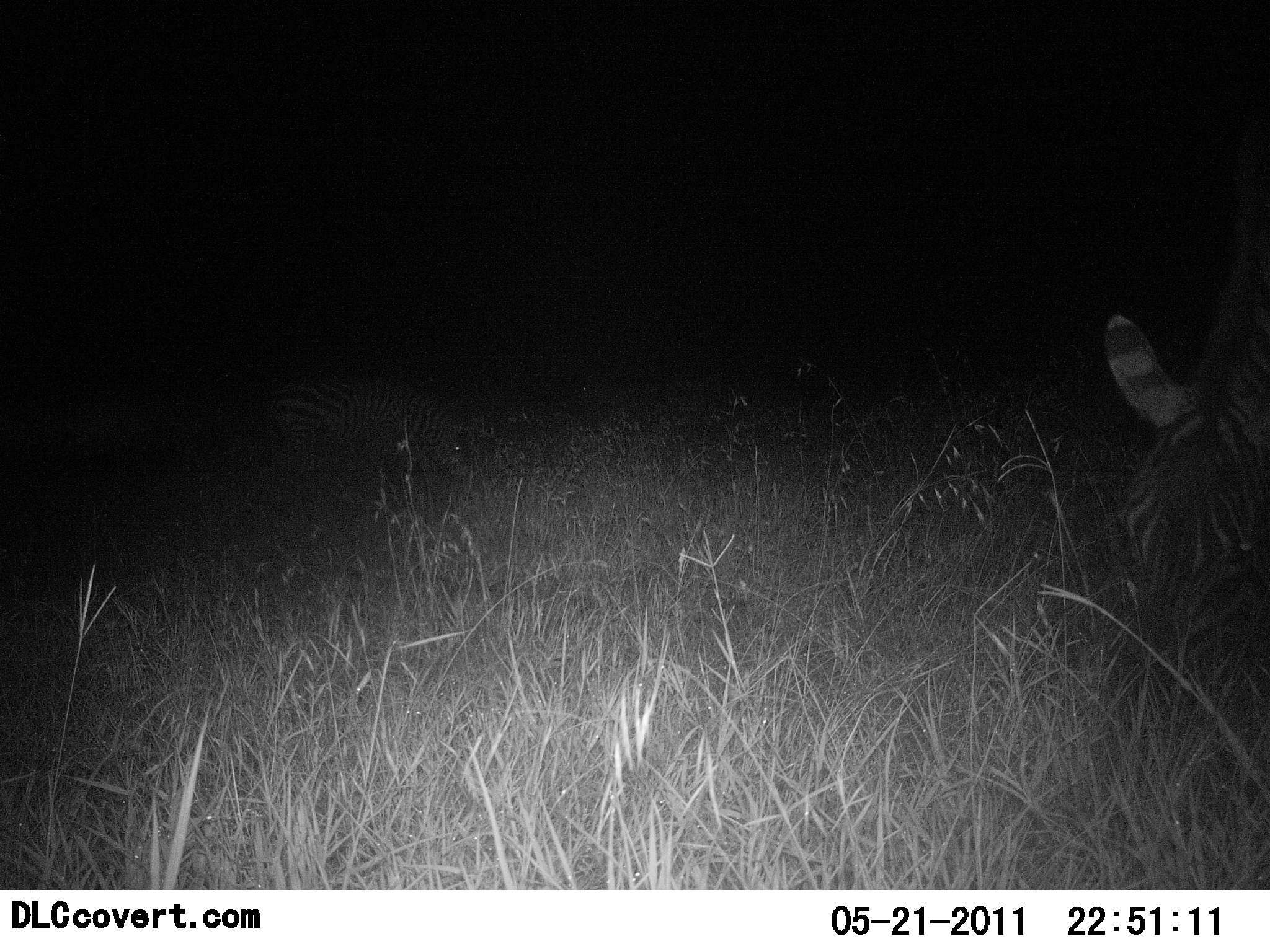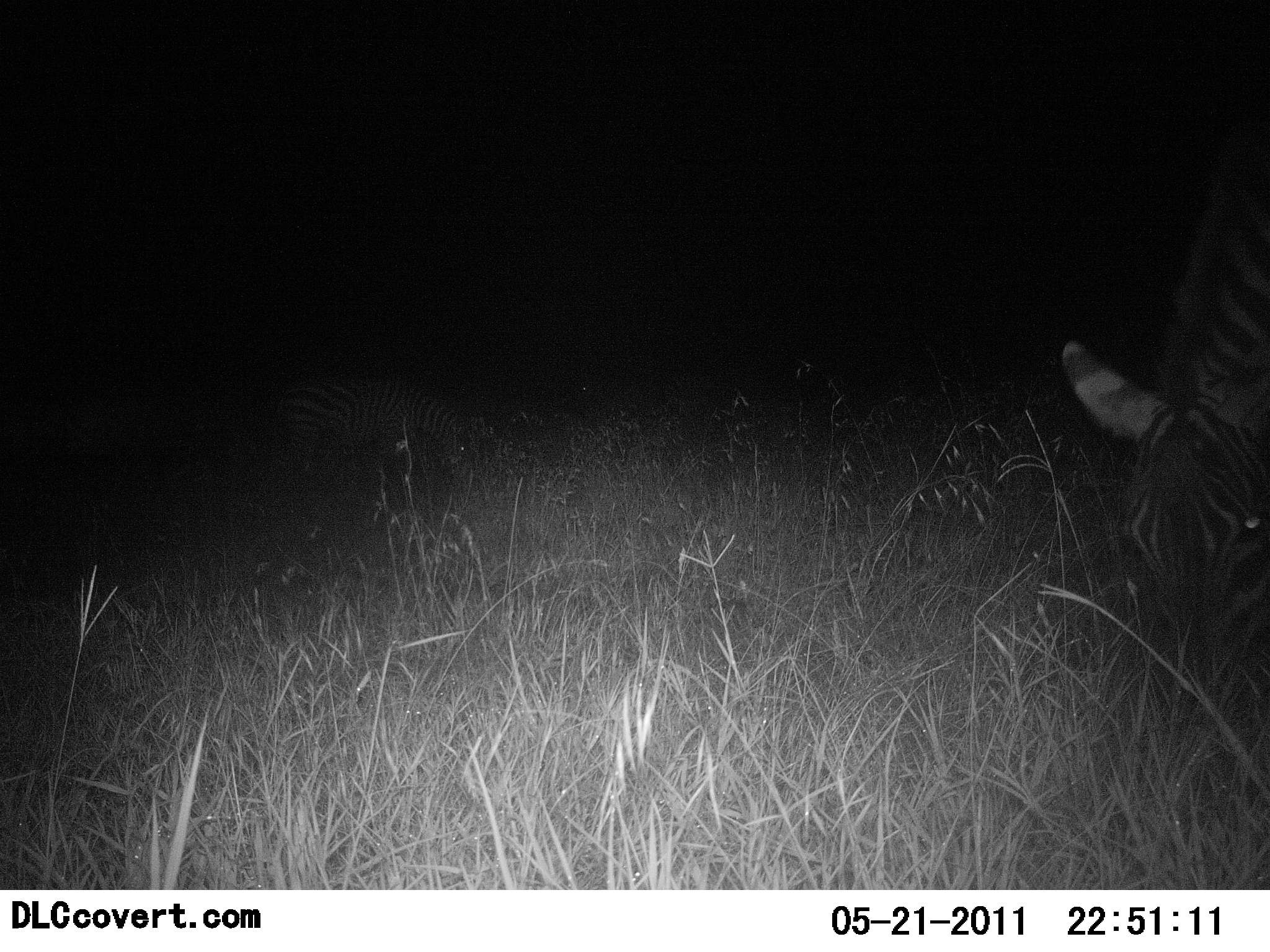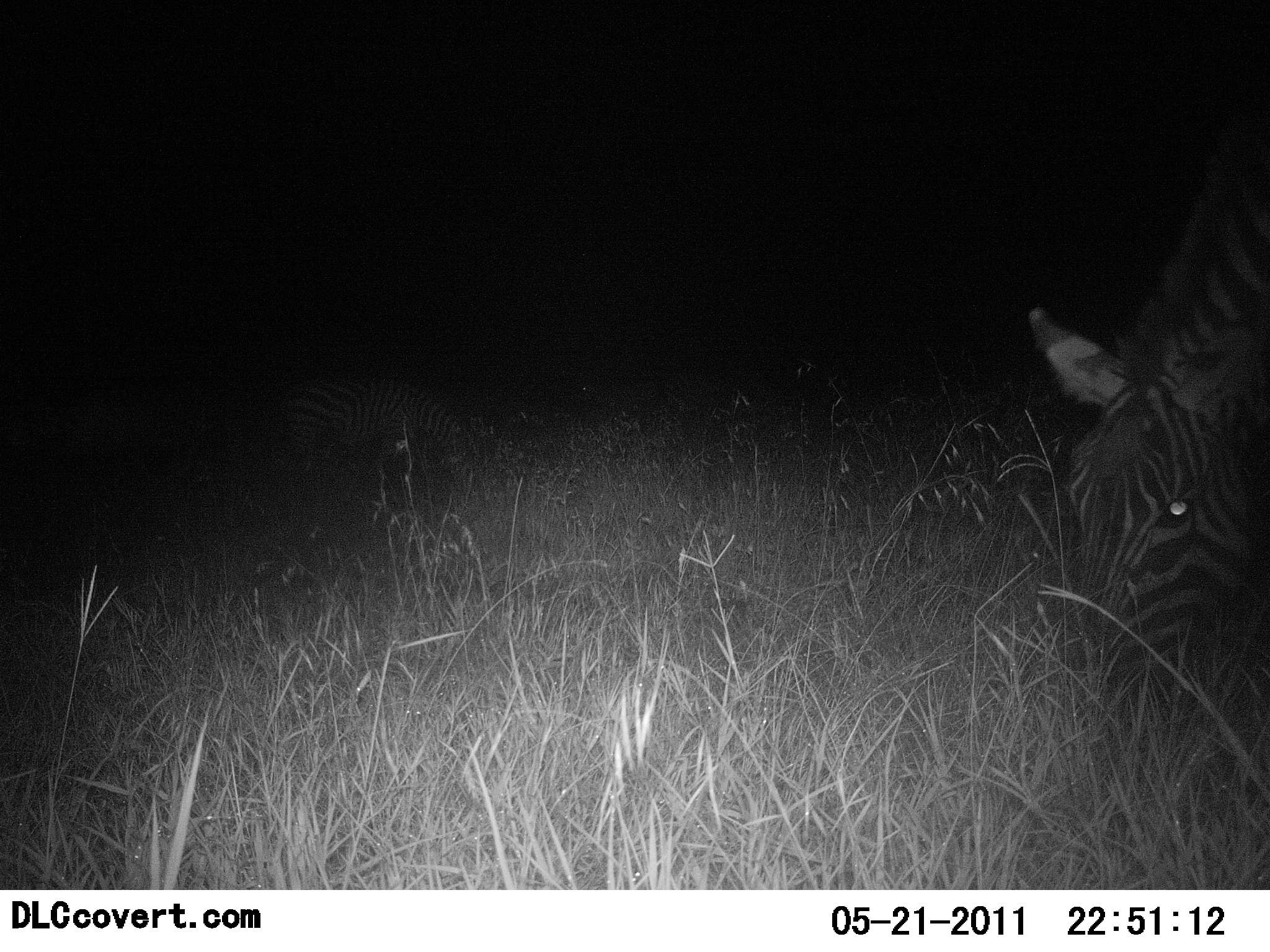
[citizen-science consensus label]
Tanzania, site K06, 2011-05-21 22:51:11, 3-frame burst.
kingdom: Animalia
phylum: Chordata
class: Mammalia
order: Perissodactyla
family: Equidae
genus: Equus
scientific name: Equus quagga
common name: plains zebra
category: zebra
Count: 2.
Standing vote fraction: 8%.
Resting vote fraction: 0%.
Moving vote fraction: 8%.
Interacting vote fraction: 0%.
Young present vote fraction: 0%.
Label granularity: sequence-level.